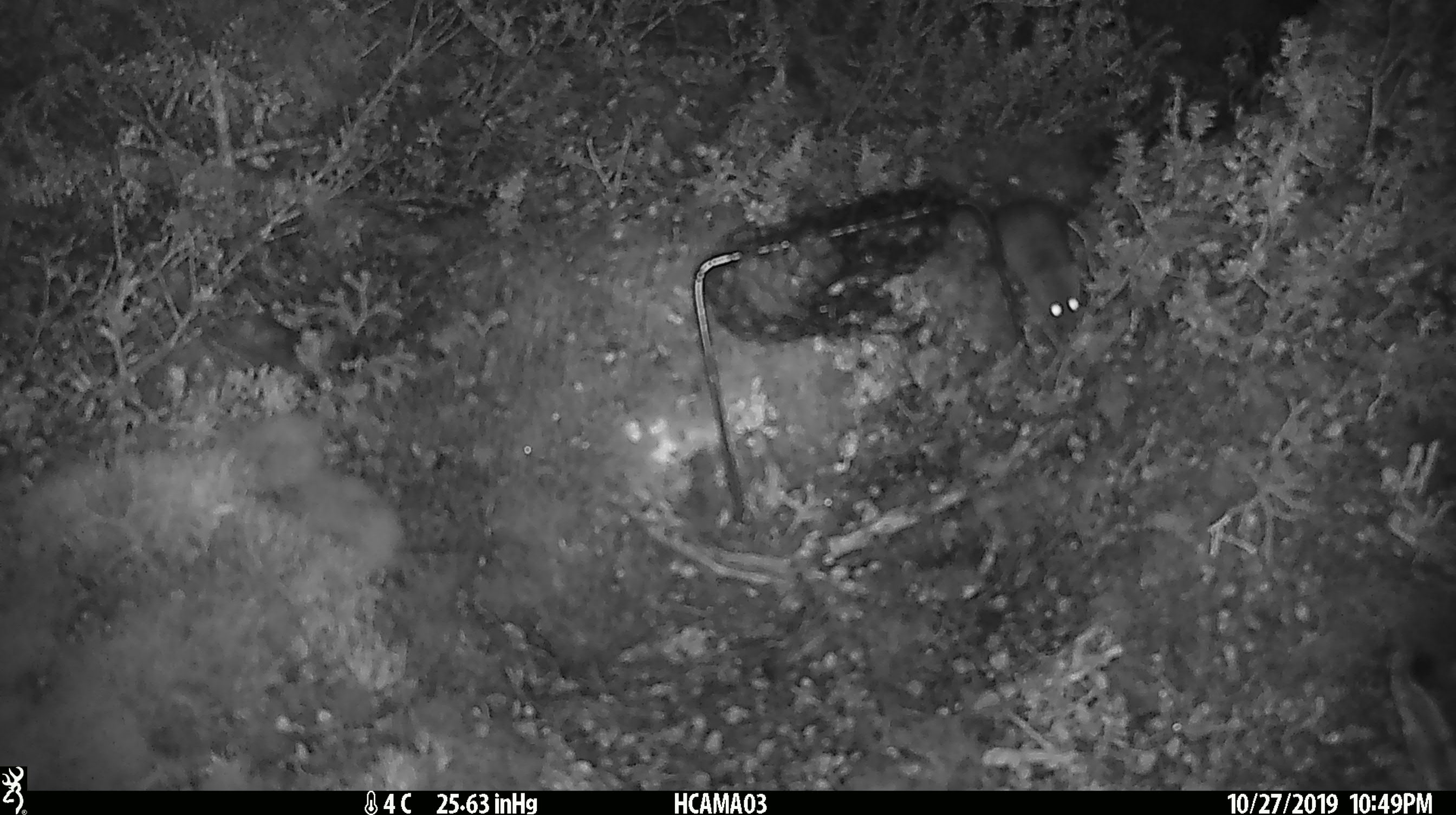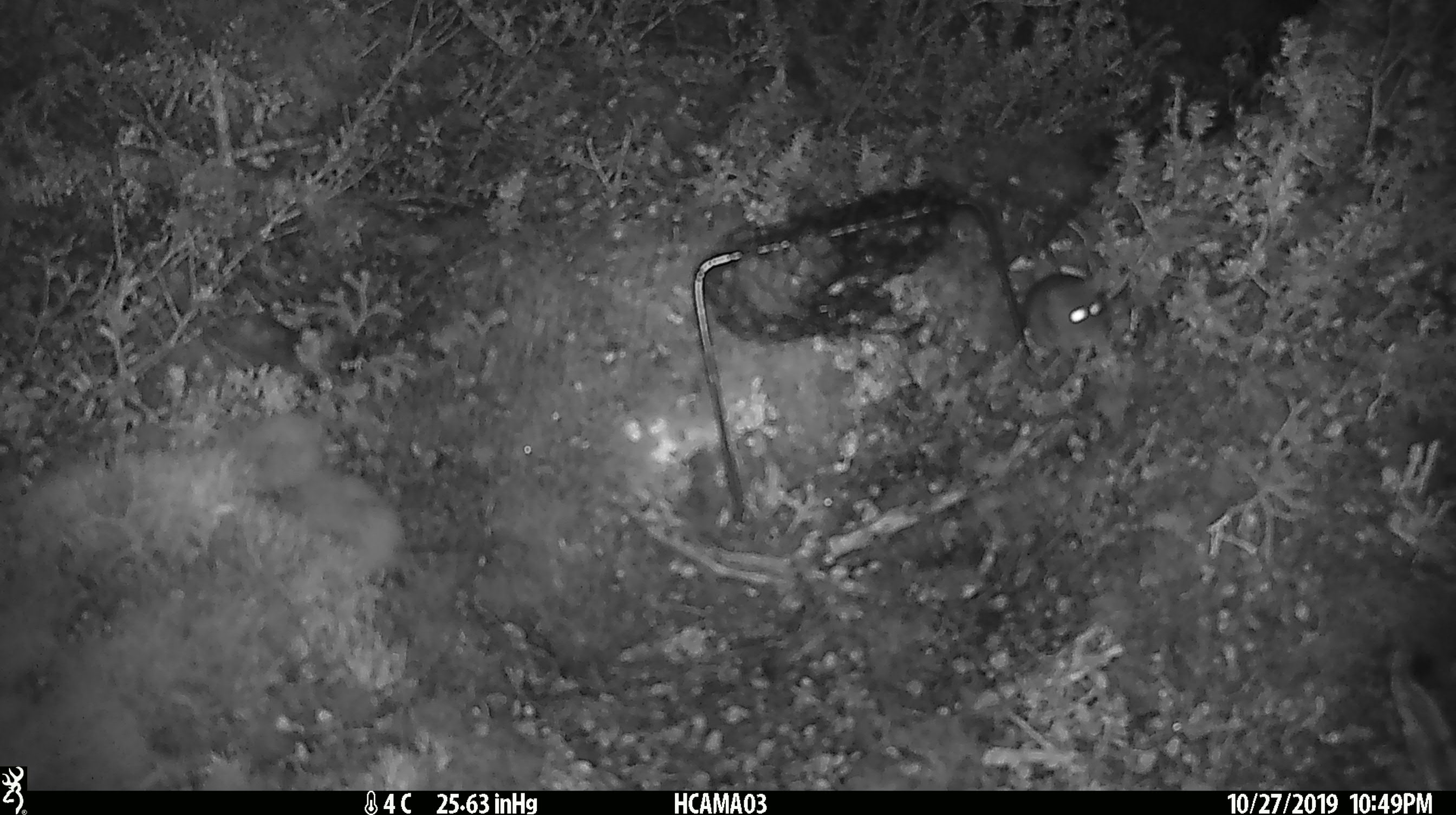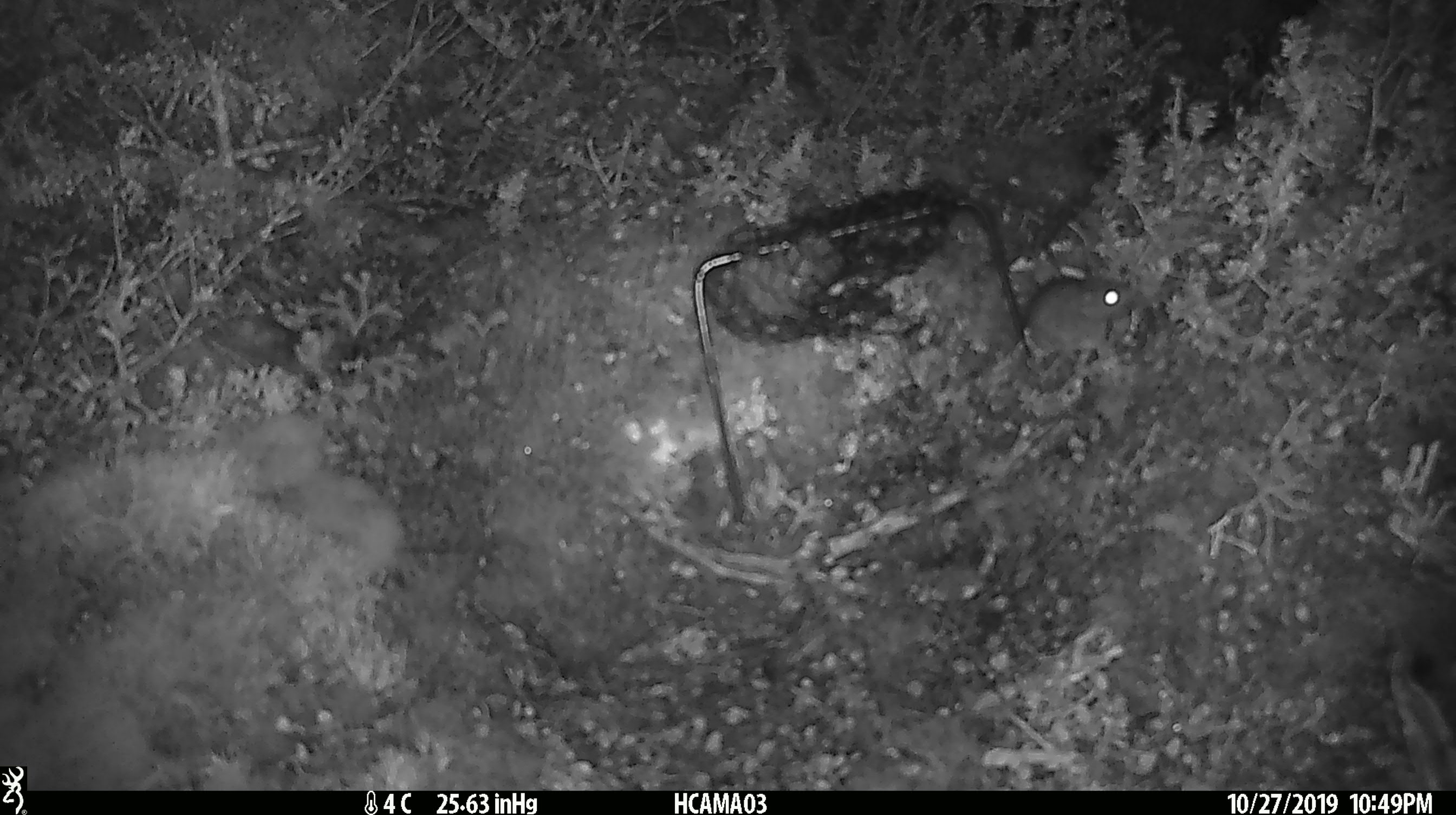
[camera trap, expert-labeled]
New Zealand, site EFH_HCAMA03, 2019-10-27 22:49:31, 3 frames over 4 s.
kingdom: Animalia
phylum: Chordata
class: Mammalia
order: Rodentia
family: Muridae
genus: Mus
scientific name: Mus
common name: mouse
Mouse (Mus).